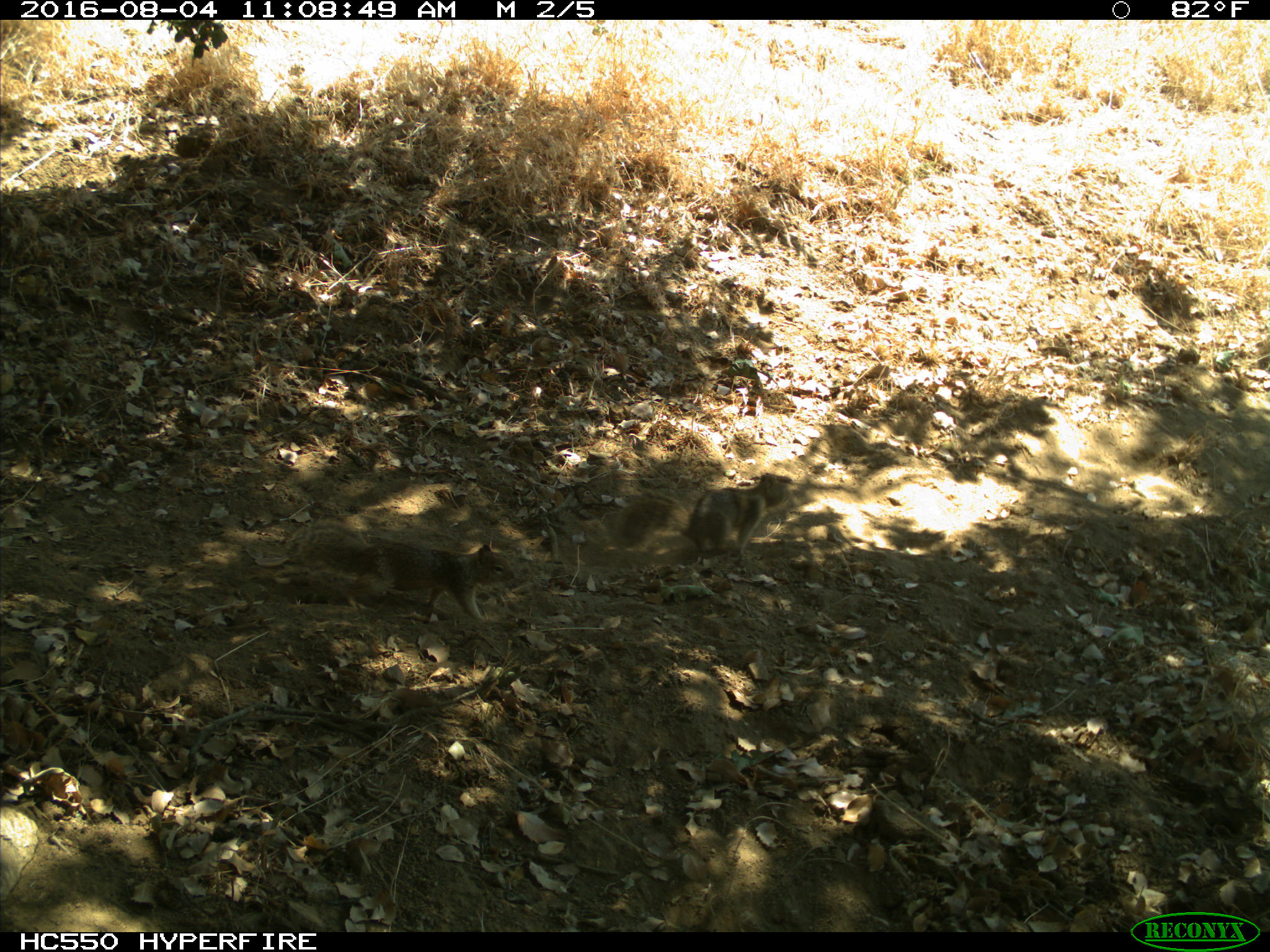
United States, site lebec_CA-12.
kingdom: Animalia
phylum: Chordata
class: Mammalia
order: Rodentia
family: Sciuridae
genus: Otospermophilus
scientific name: Otospermophilus beecheyi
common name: california ground squirrel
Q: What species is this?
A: Otospermophilus beecheyi (california ground squirrel).